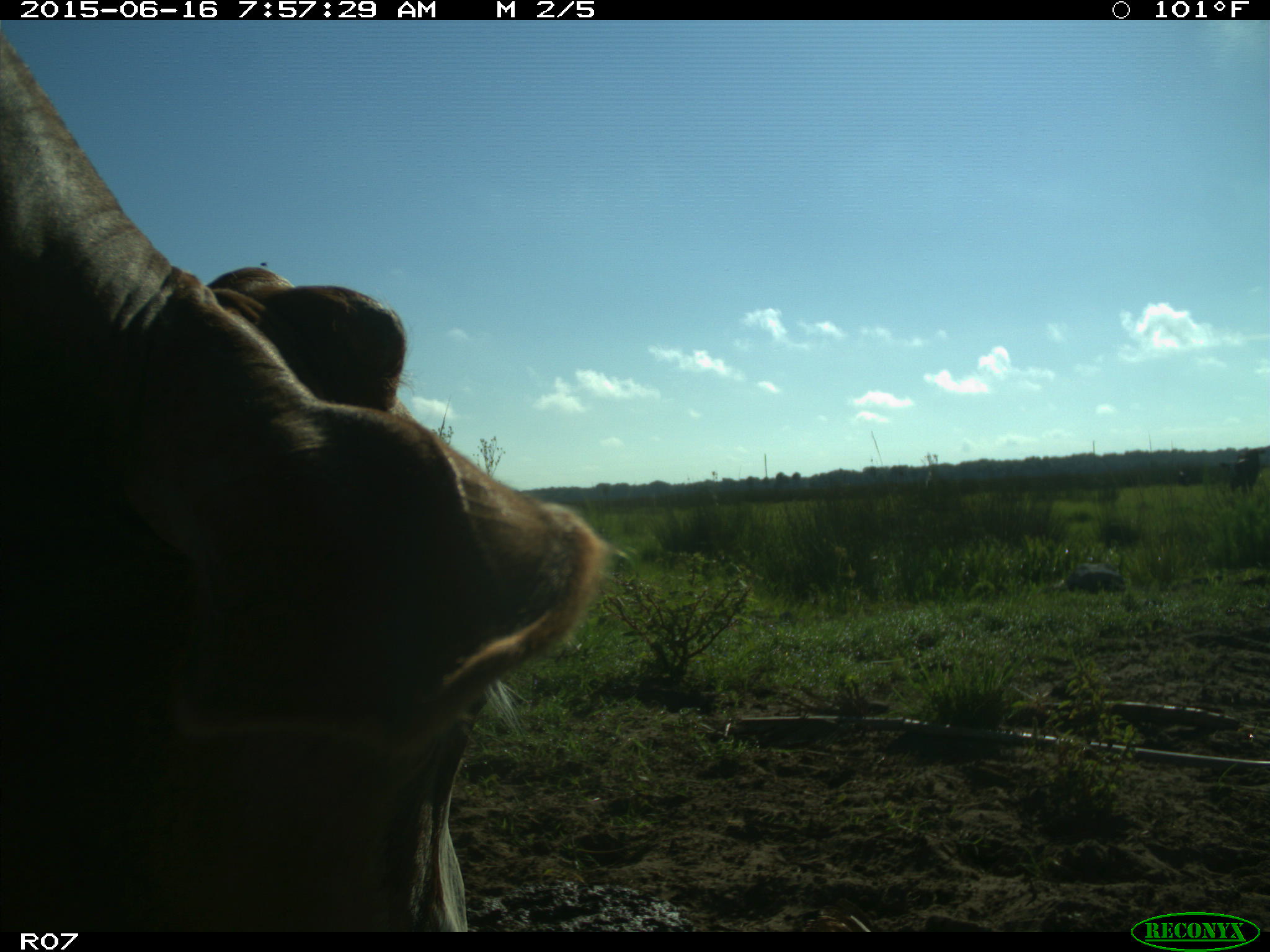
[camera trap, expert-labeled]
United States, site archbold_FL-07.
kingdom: Animalia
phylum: Chordata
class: Mammalia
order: Artiodactyla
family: Bovidae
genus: Bos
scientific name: Bos taurus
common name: domestic cow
Bos taurus (domestic cow).